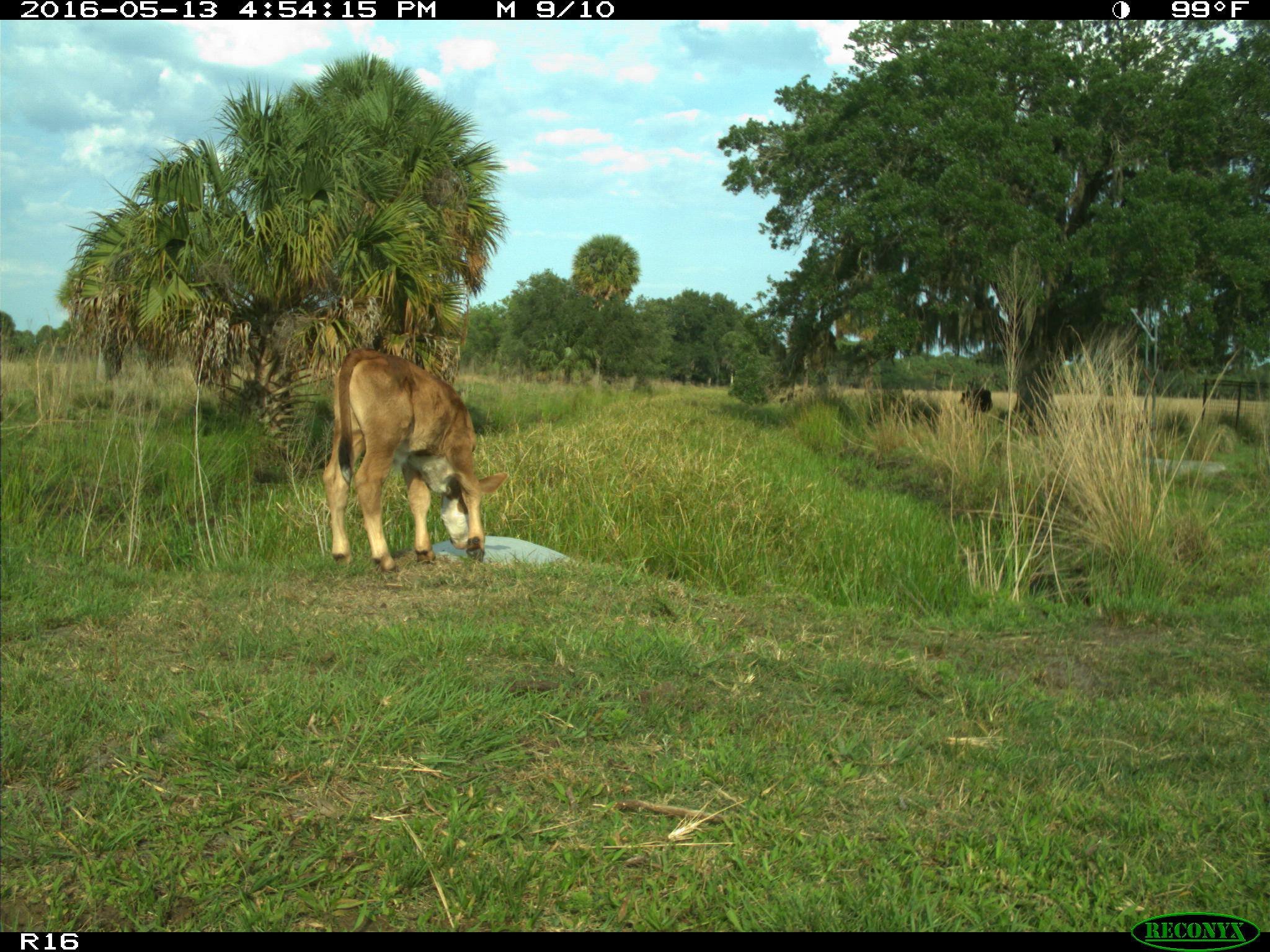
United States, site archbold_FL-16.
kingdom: Animalia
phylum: Chordata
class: Mammalia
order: Artiodactyla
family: Bovidae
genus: Bos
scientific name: Bos taurus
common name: domestic cow